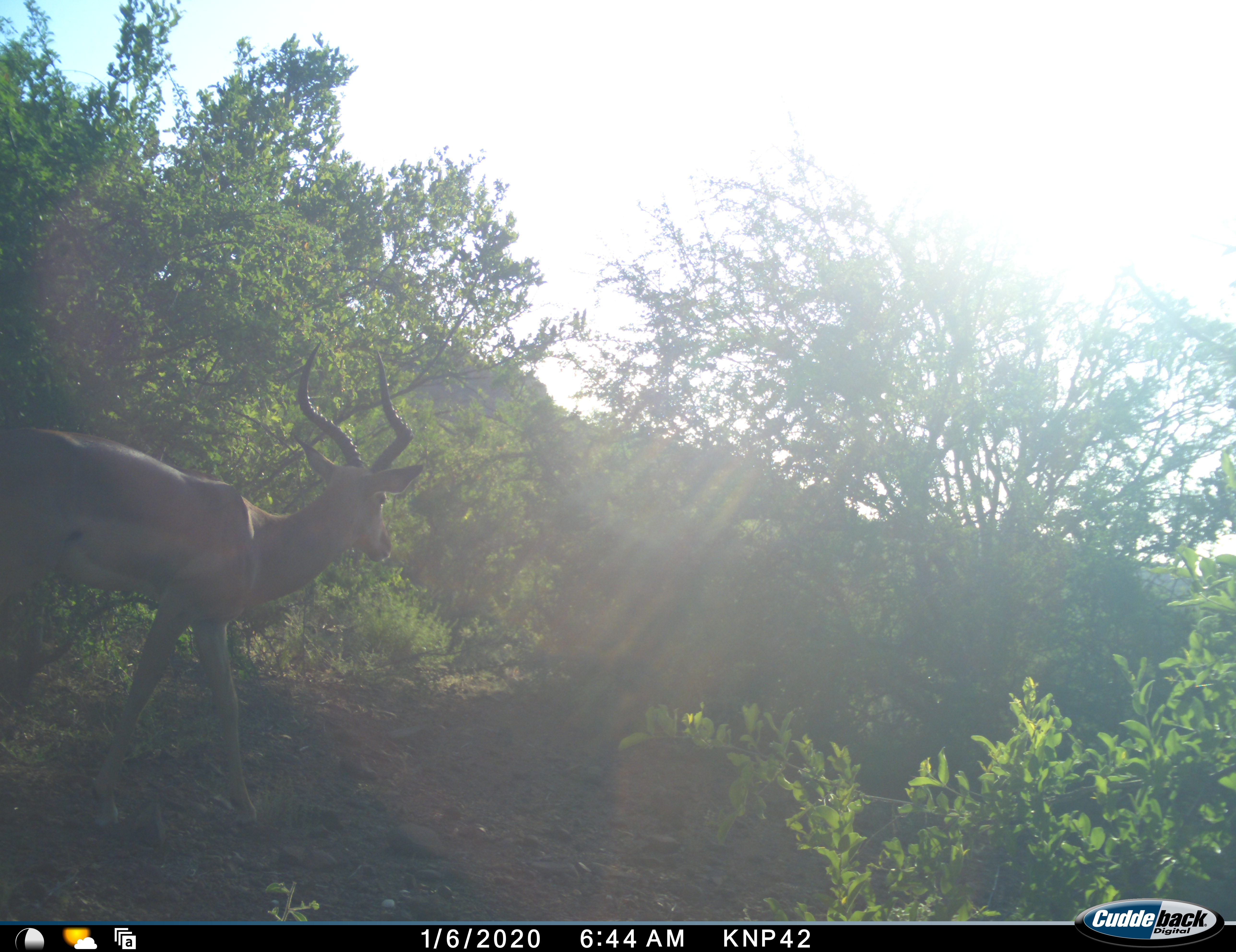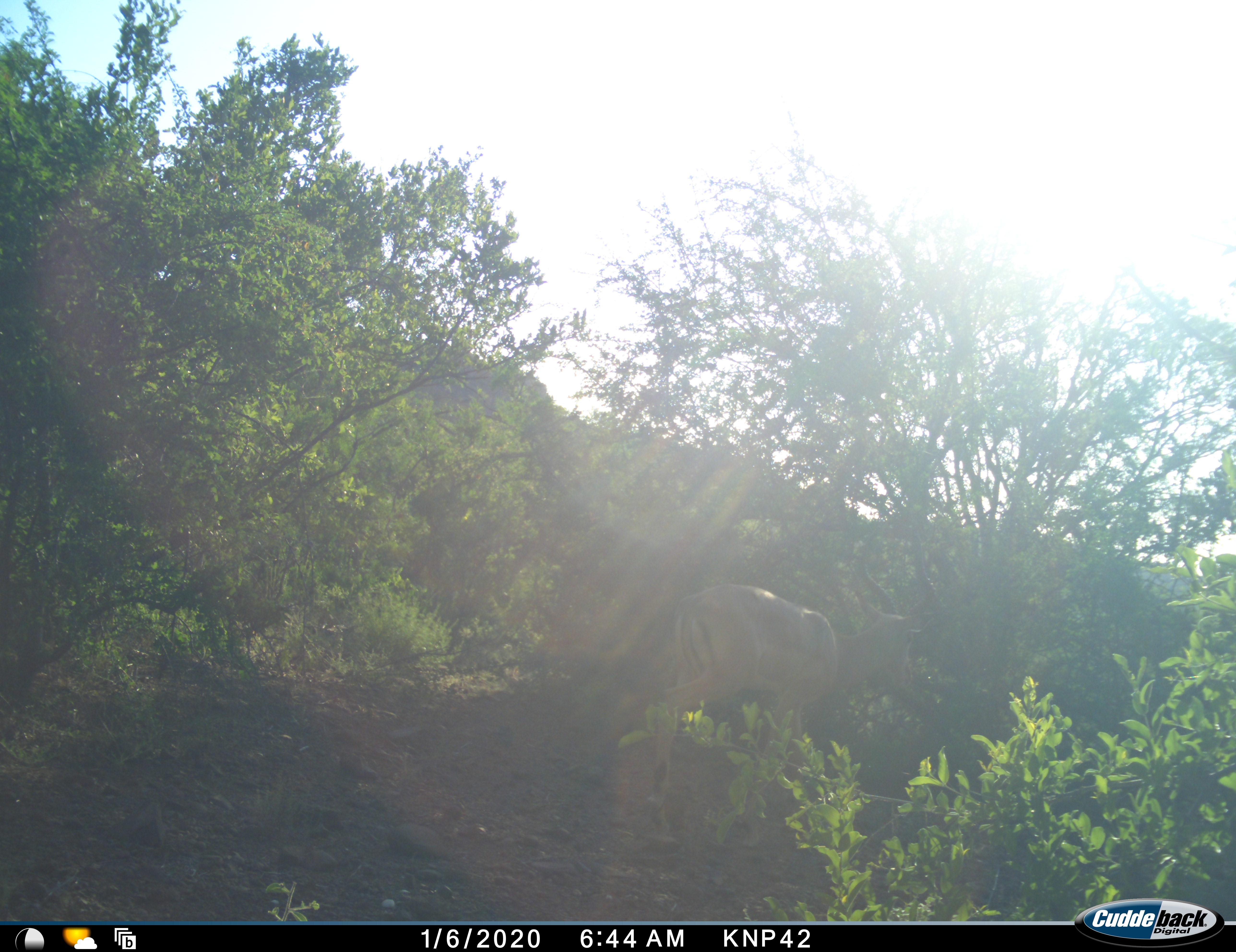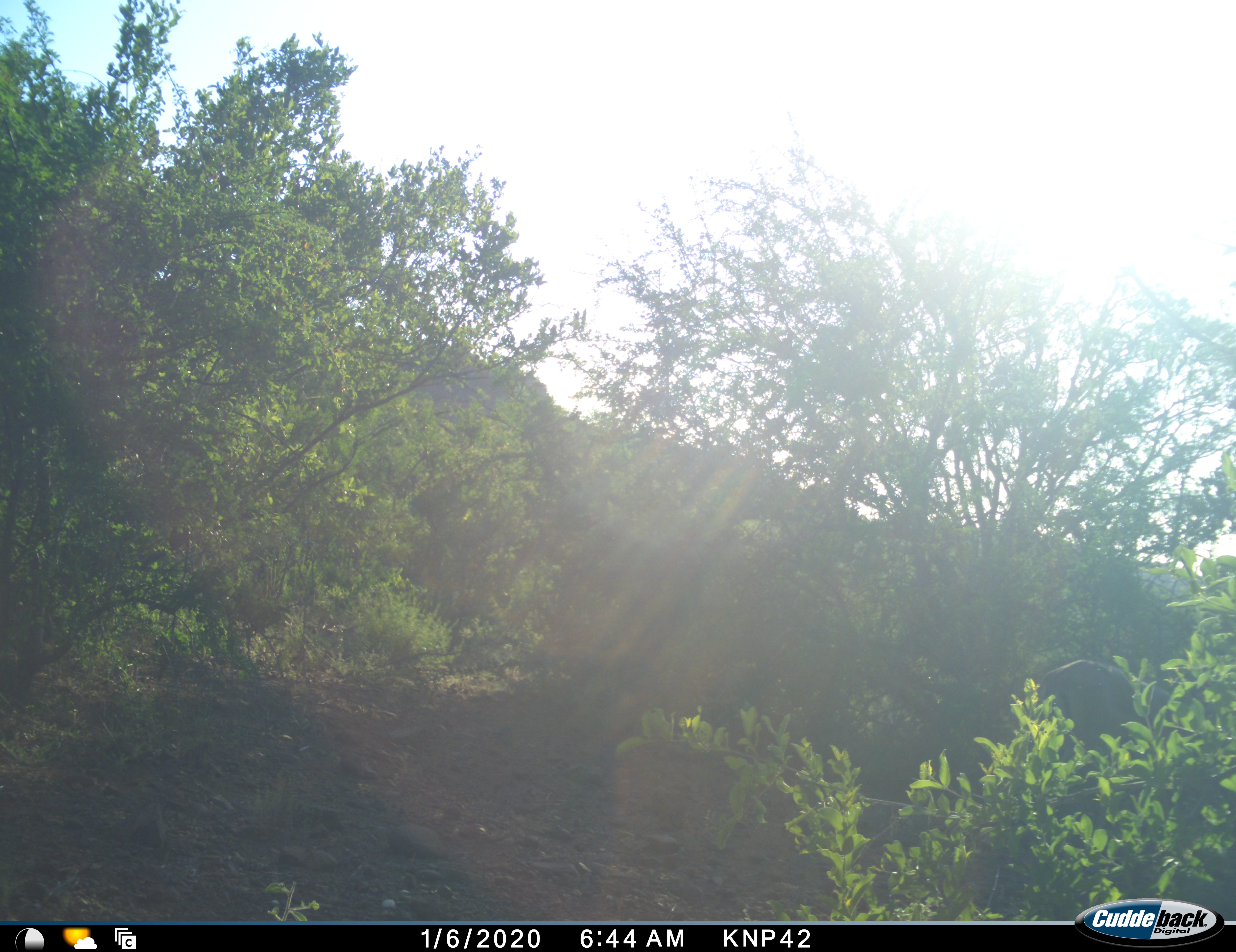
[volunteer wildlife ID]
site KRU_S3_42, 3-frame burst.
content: unidentified animal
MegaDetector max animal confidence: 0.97